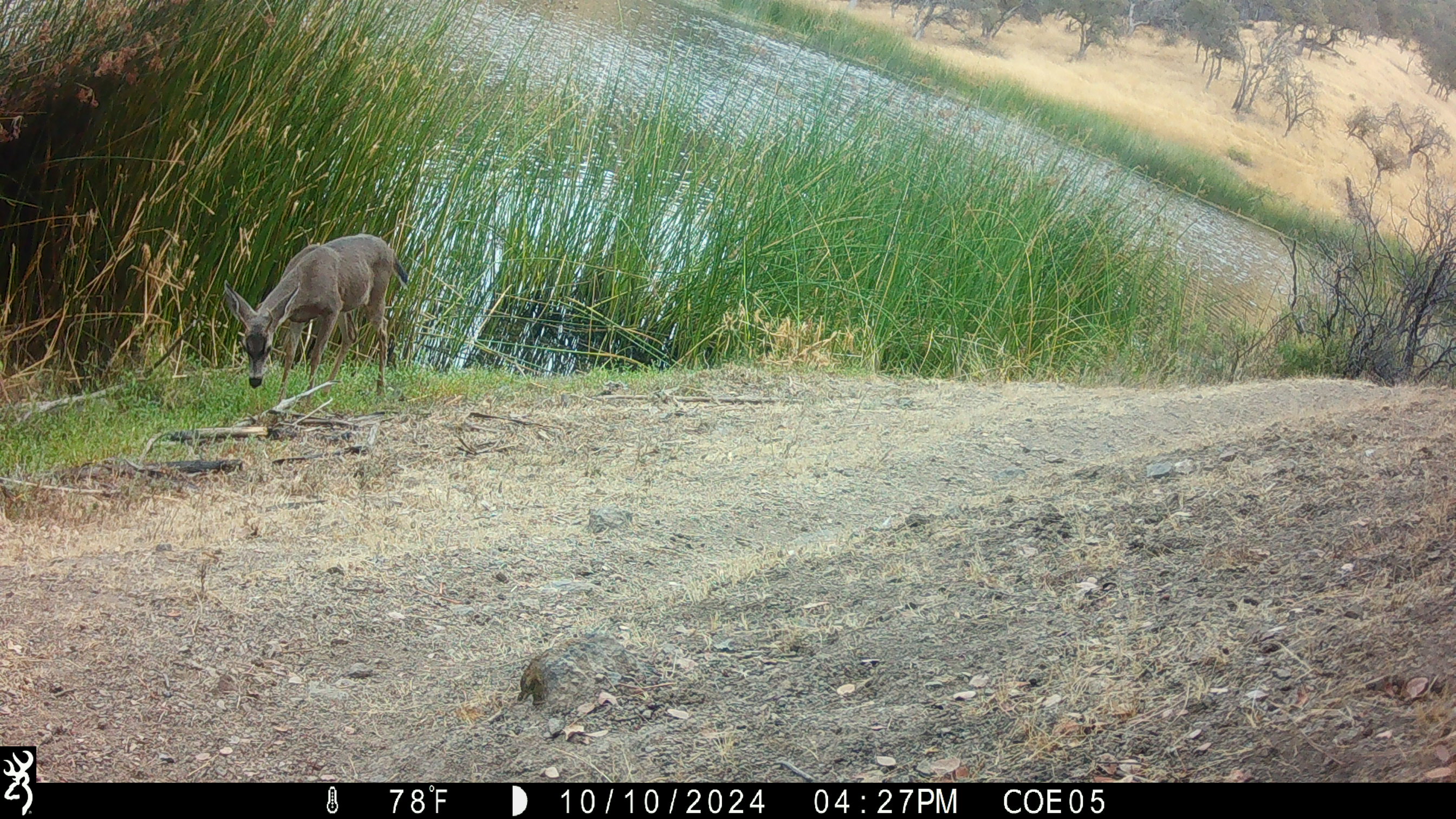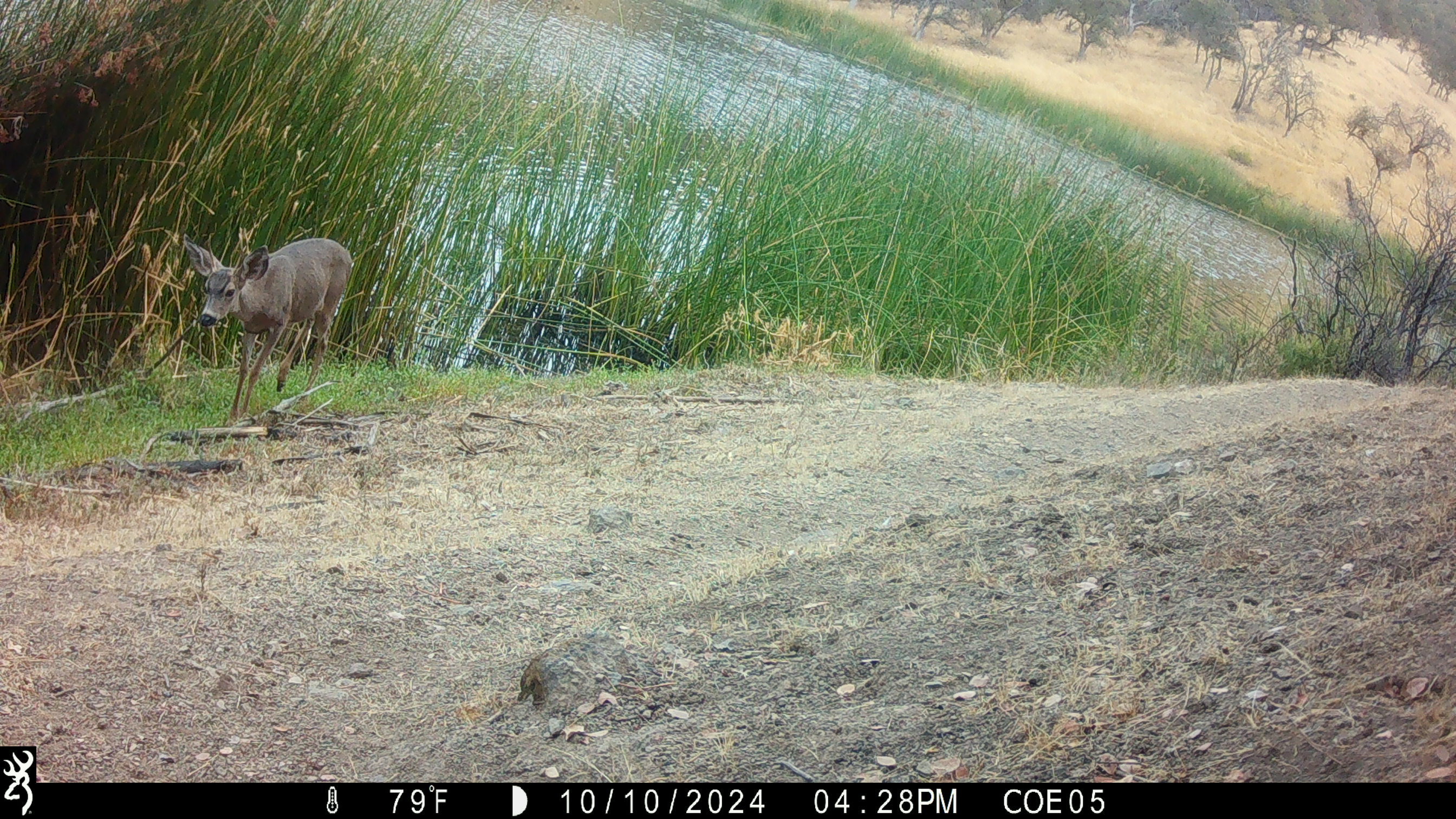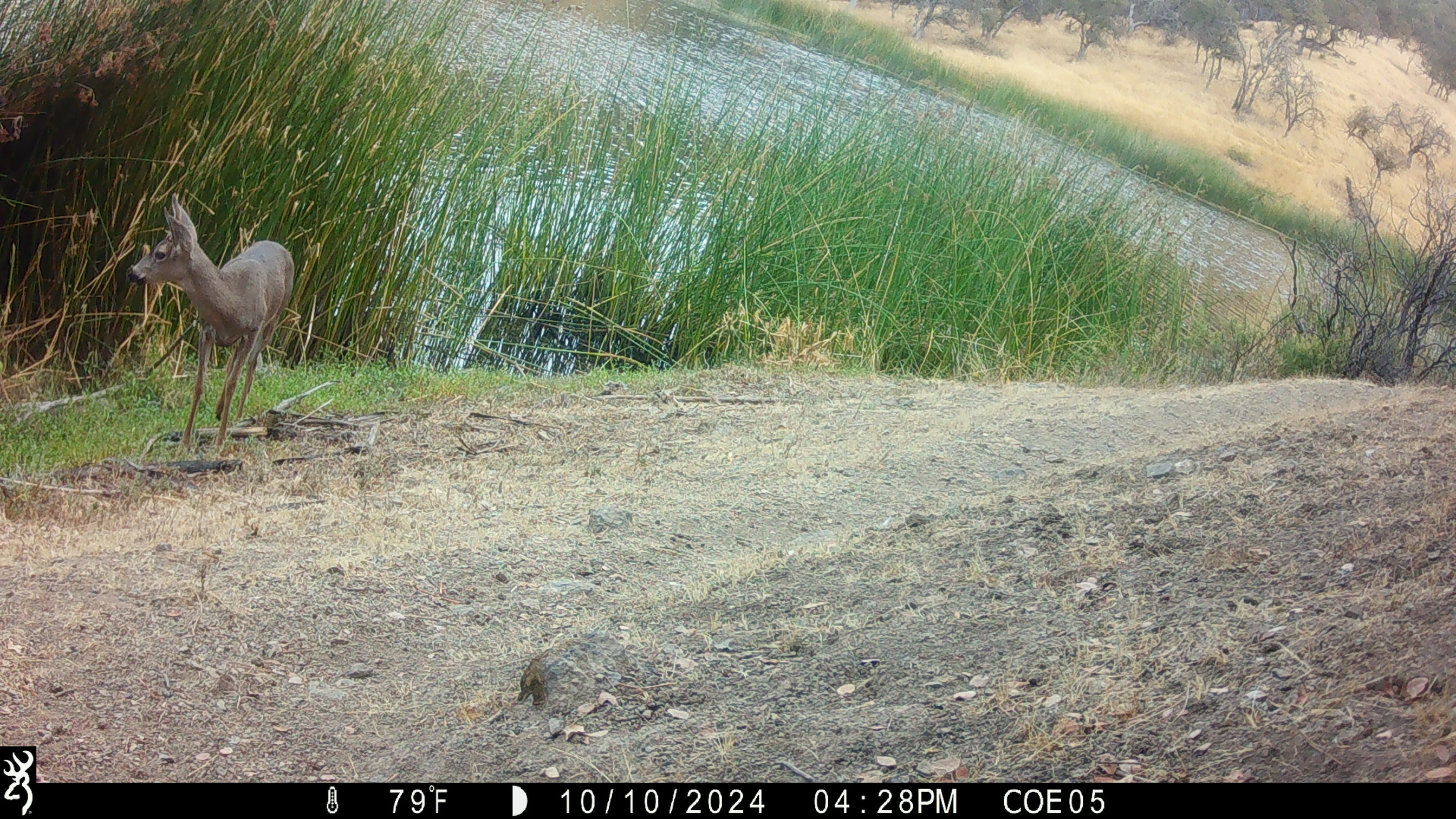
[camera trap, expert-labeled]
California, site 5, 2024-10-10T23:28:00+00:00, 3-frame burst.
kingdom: Animalia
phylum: Chordata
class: Mammalia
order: Artiodactyla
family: Cervidae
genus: Odocoileus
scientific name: Odocoileus hemionus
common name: mule deer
Mule deer (Odocoileus hemionus).